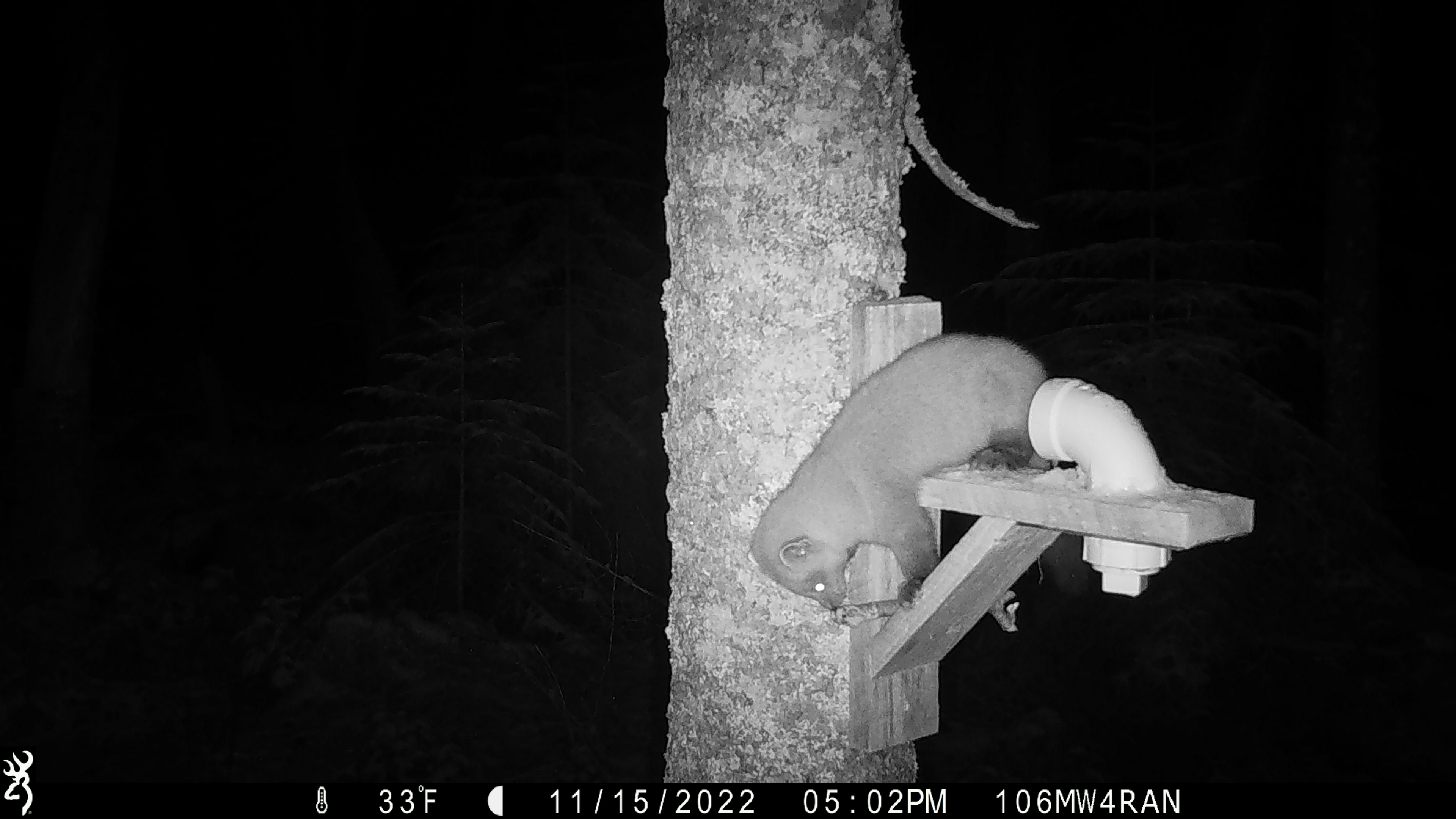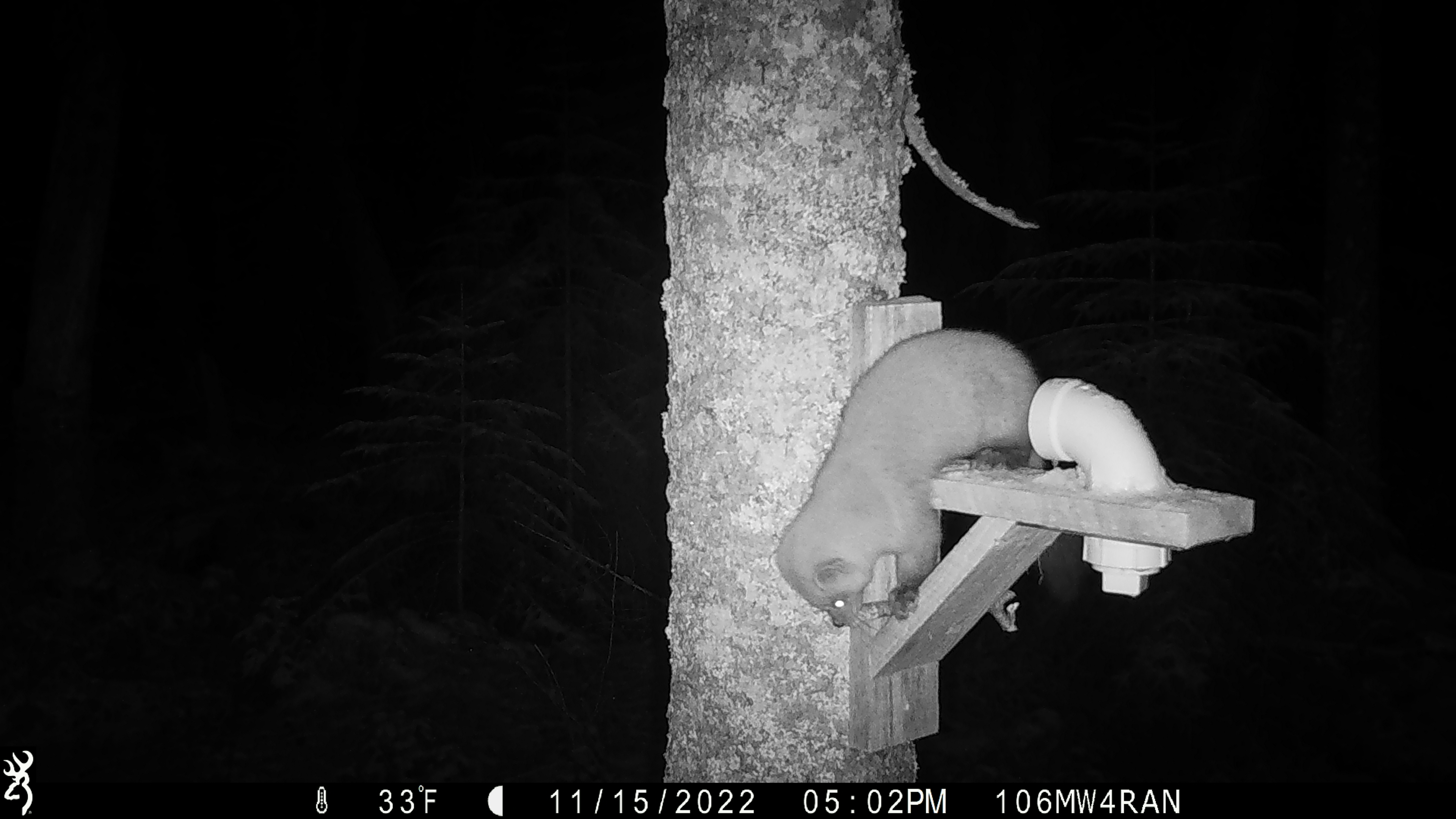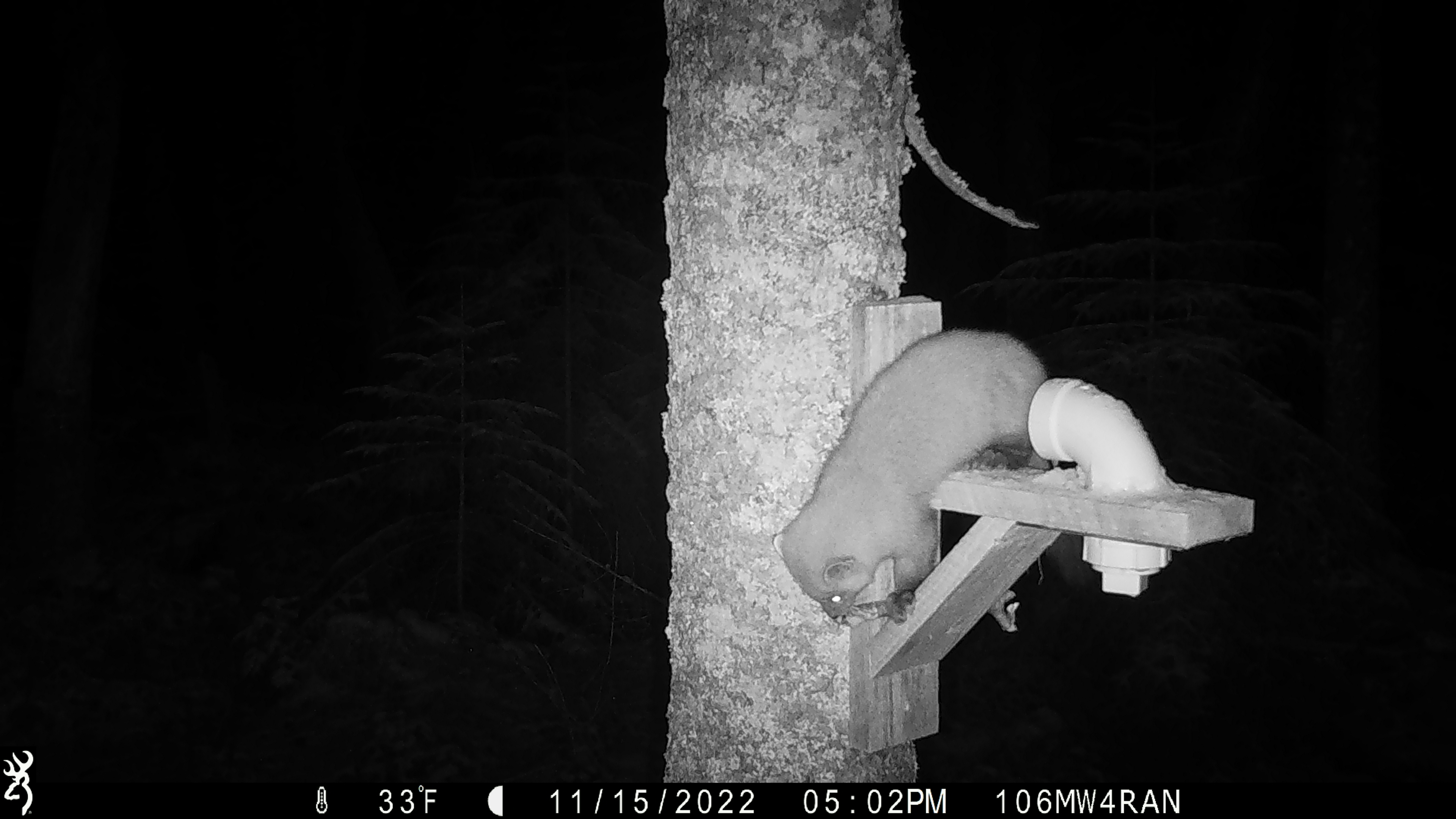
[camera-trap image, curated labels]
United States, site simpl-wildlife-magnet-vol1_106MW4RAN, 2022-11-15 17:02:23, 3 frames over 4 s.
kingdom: Animalia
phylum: Chordata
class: Mammalia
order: Carnivora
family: Mustelidae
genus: Martes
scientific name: Martes americana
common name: american marten